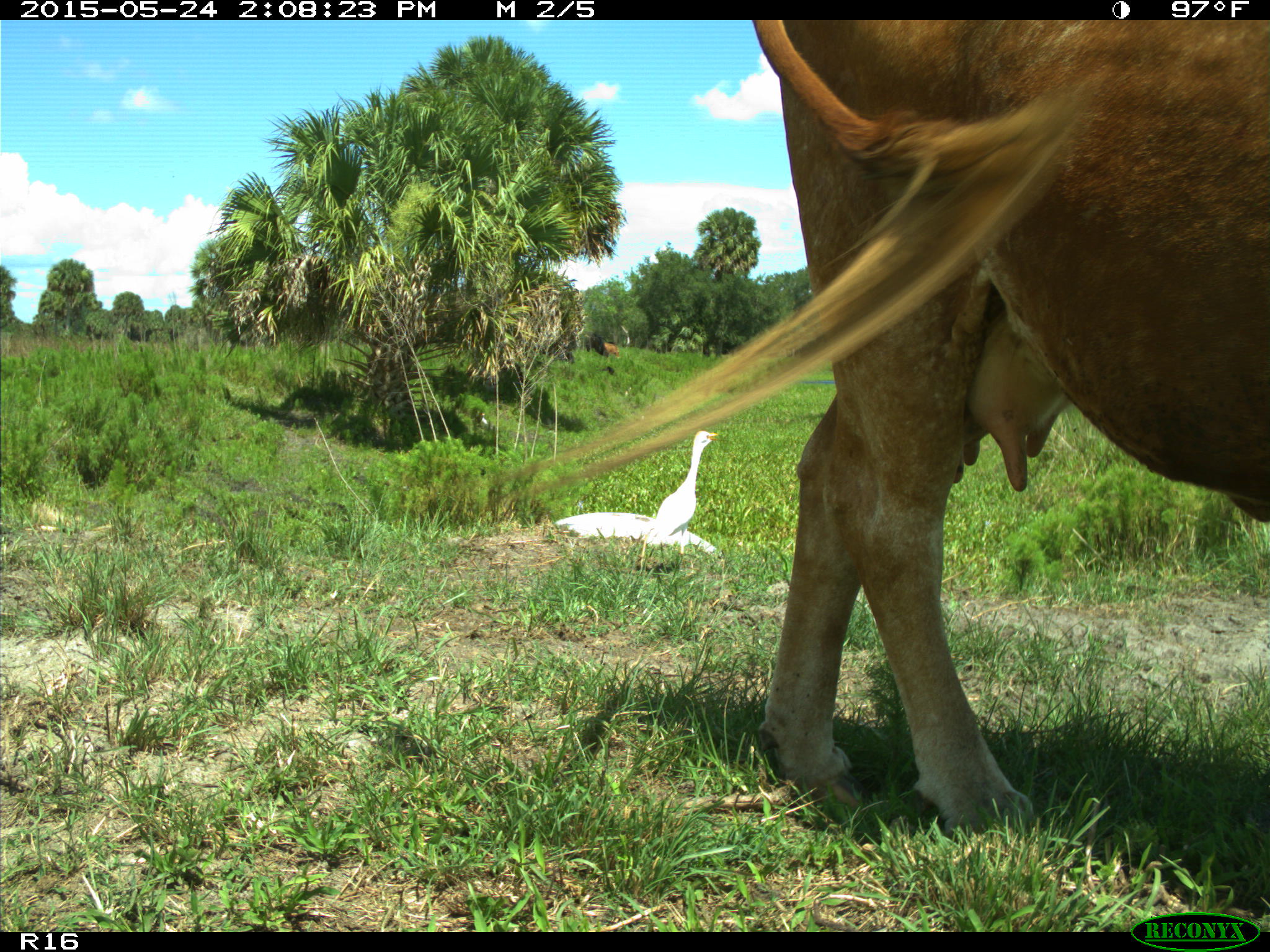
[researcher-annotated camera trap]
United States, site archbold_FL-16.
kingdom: Animalia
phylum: Chordata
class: Mammalia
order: Artiodactyla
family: Bovidae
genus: Bos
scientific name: Bos taurus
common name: domestic cow